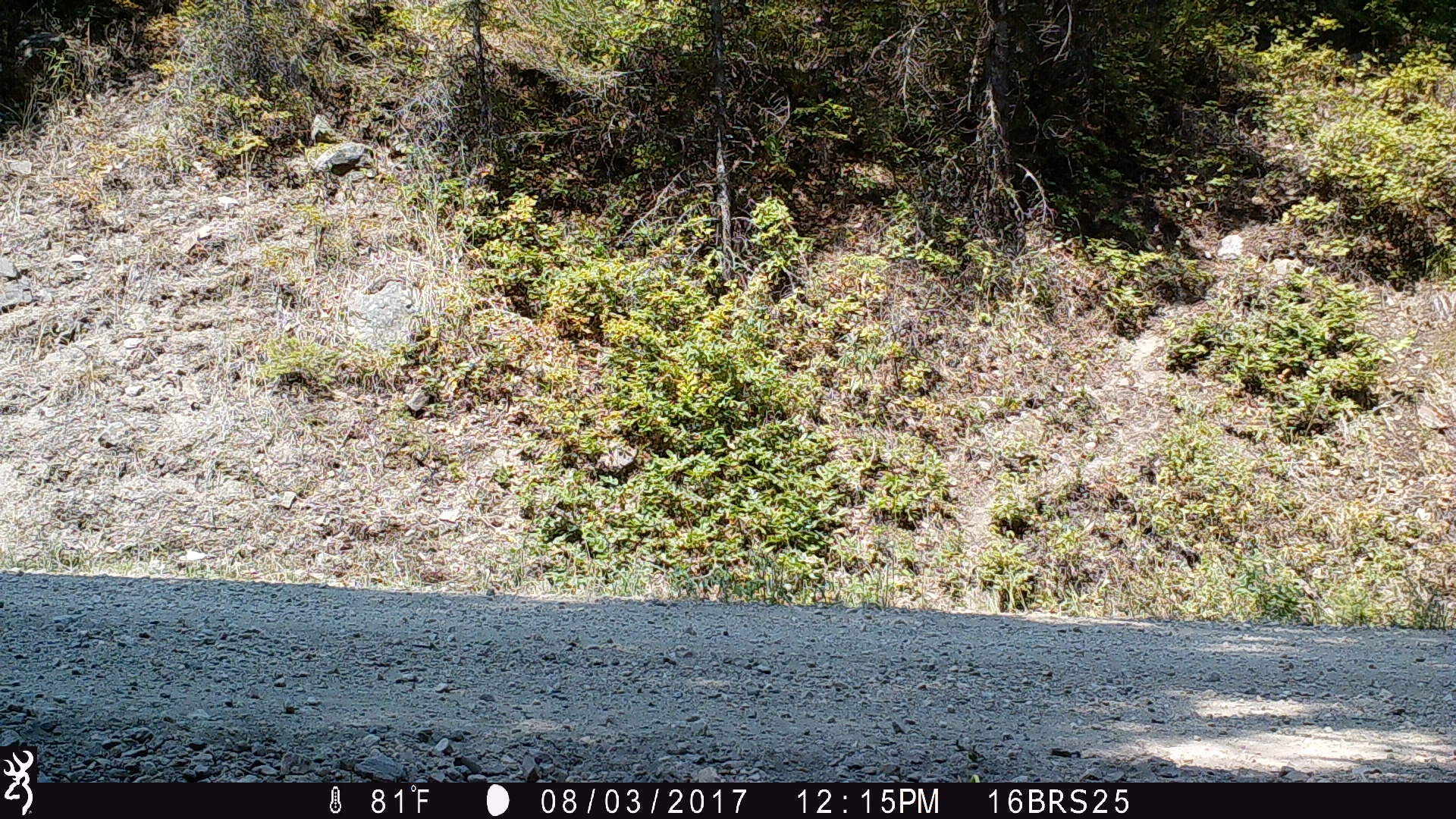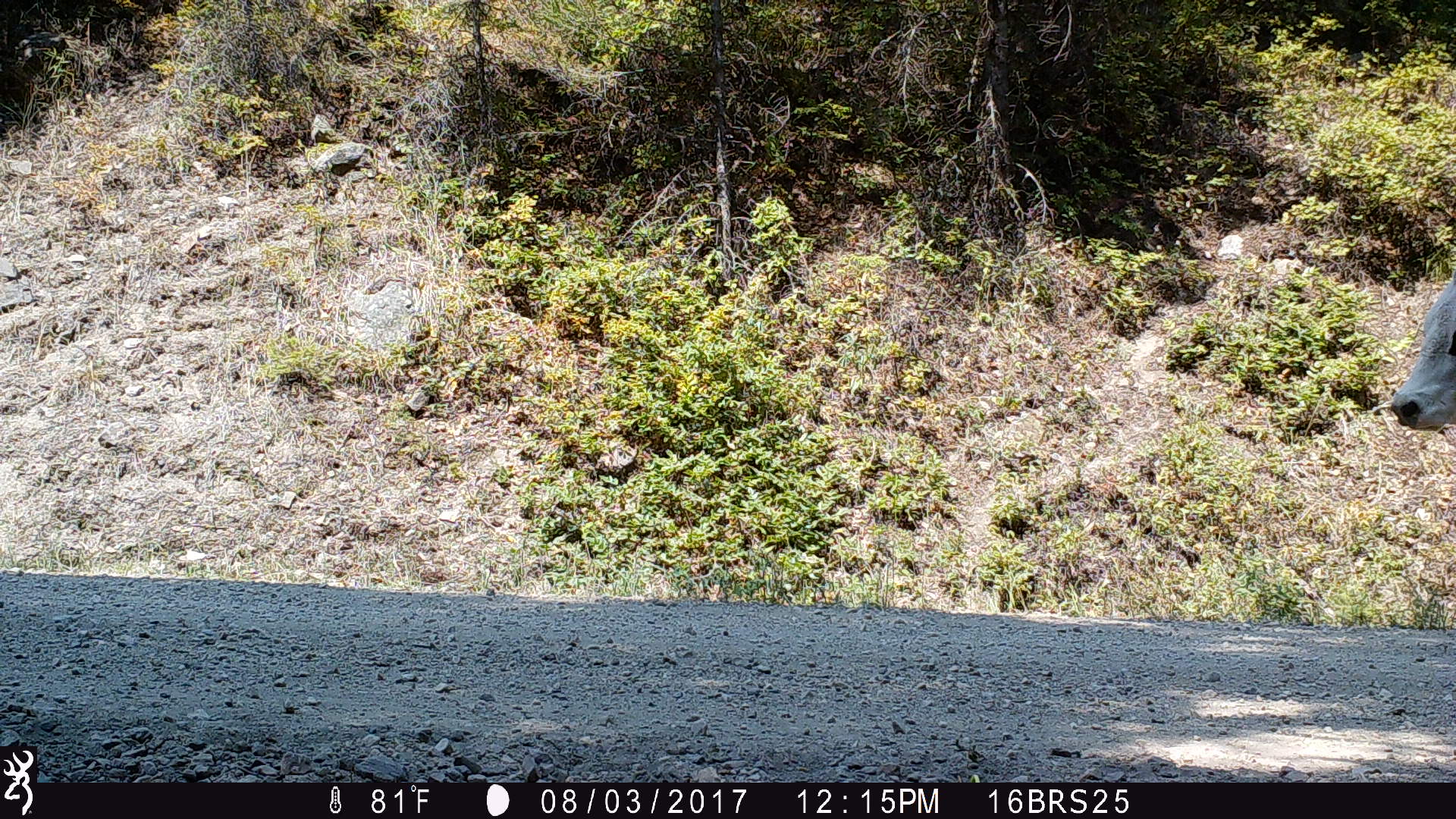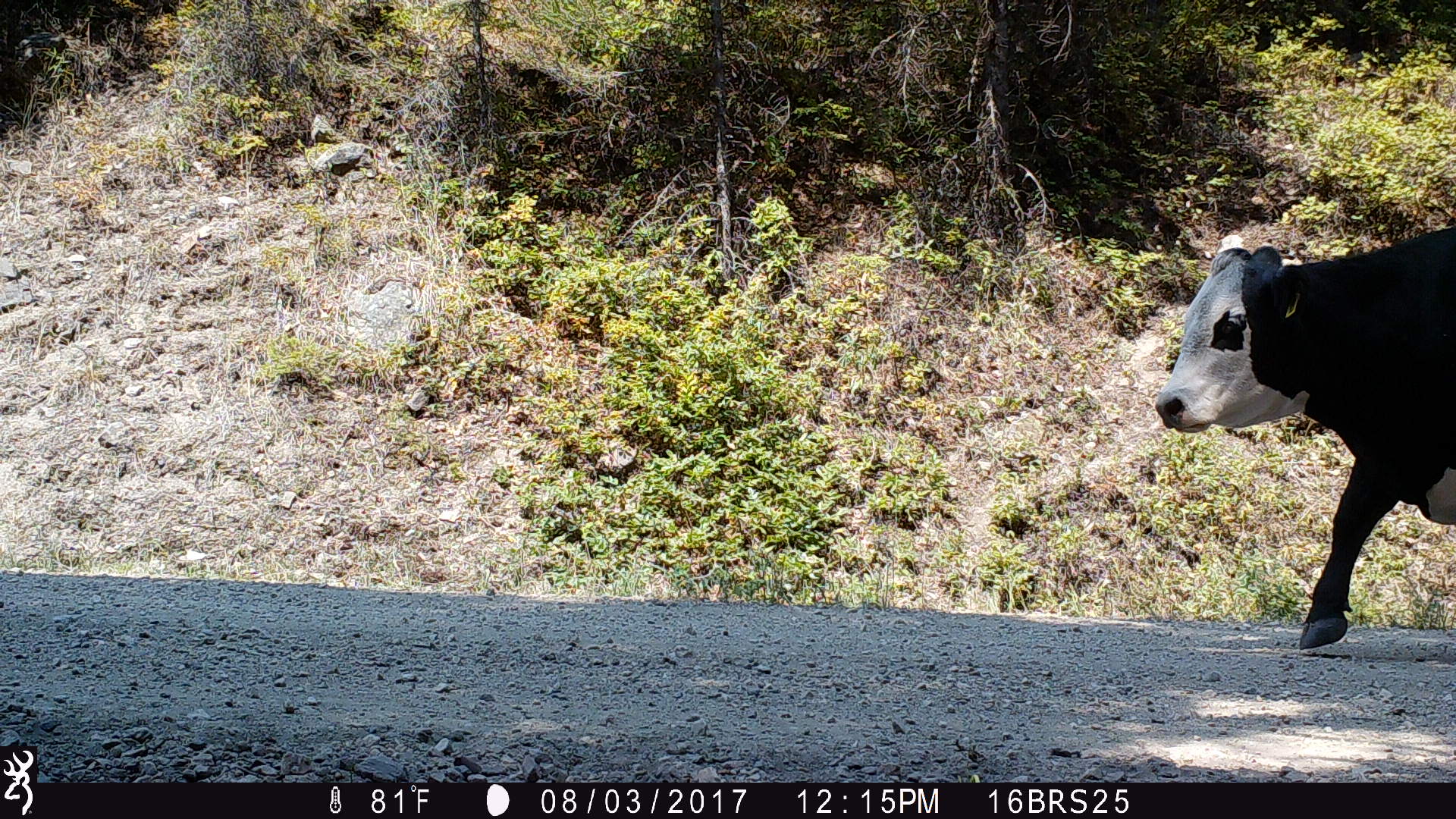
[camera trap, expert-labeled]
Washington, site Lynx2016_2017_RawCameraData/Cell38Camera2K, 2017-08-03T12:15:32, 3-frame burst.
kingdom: Animalia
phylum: Chordata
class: Mammalia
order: Artiodactyla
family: Bovidae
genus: Bos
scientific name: Bos taurus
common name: domestic cattle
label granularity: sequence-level